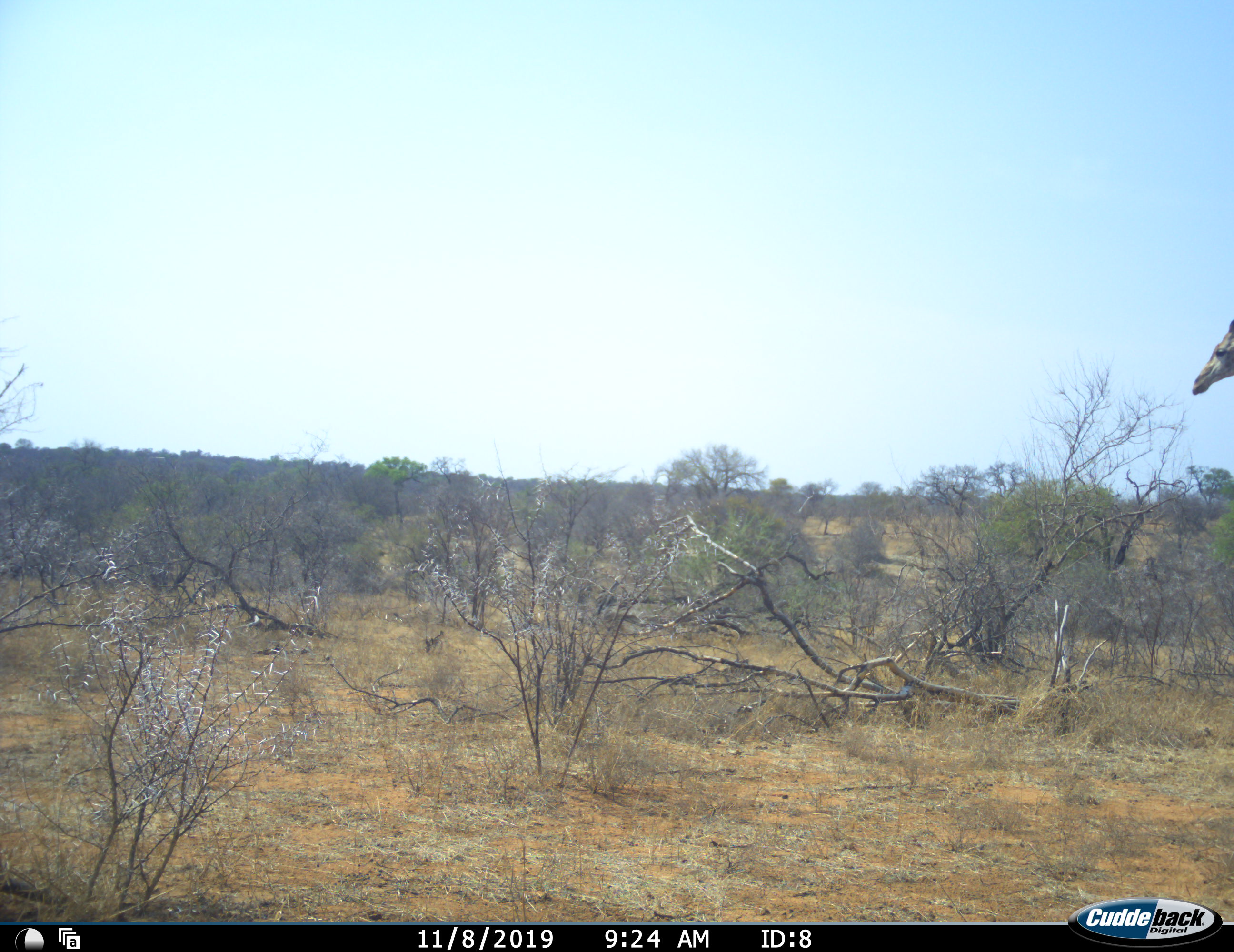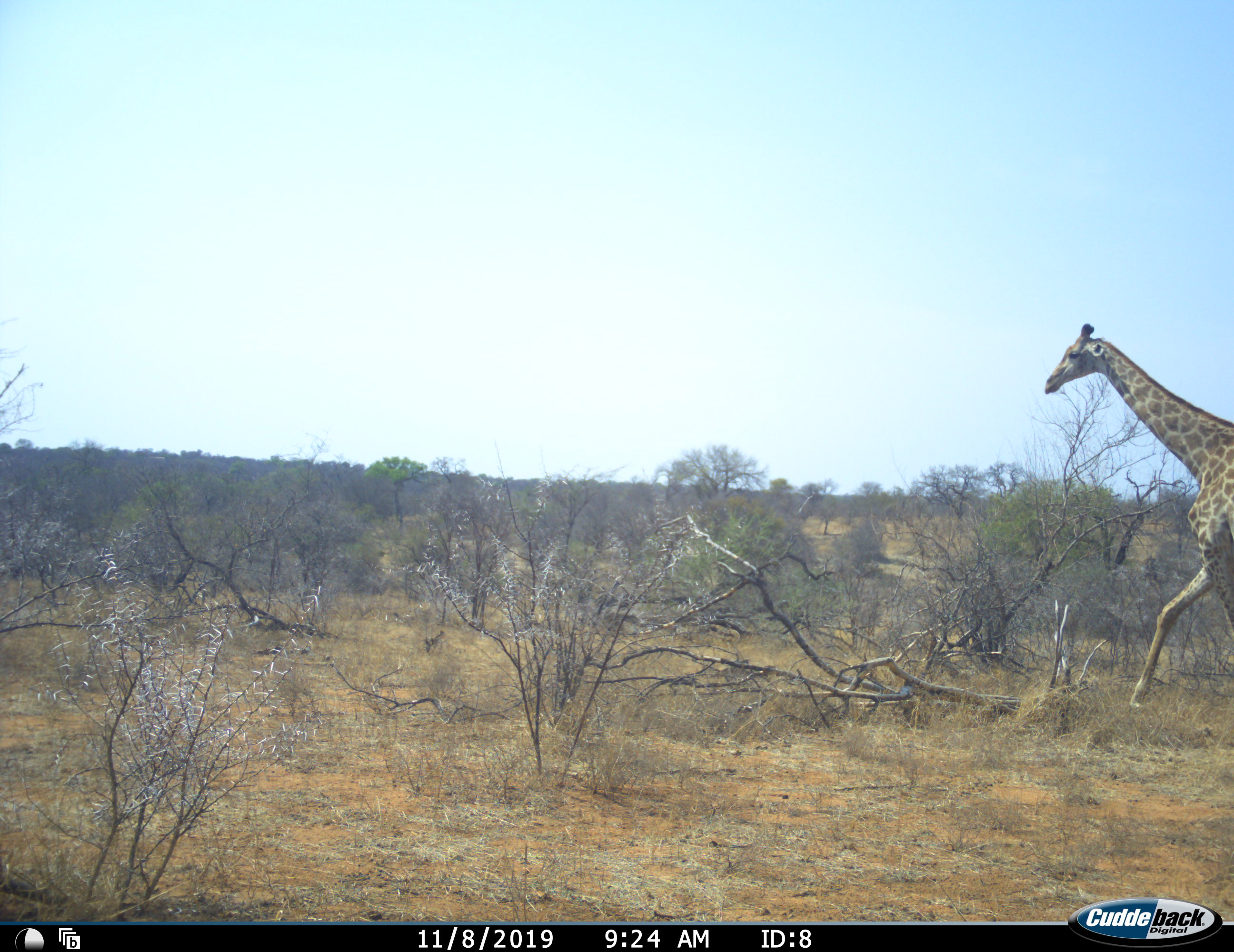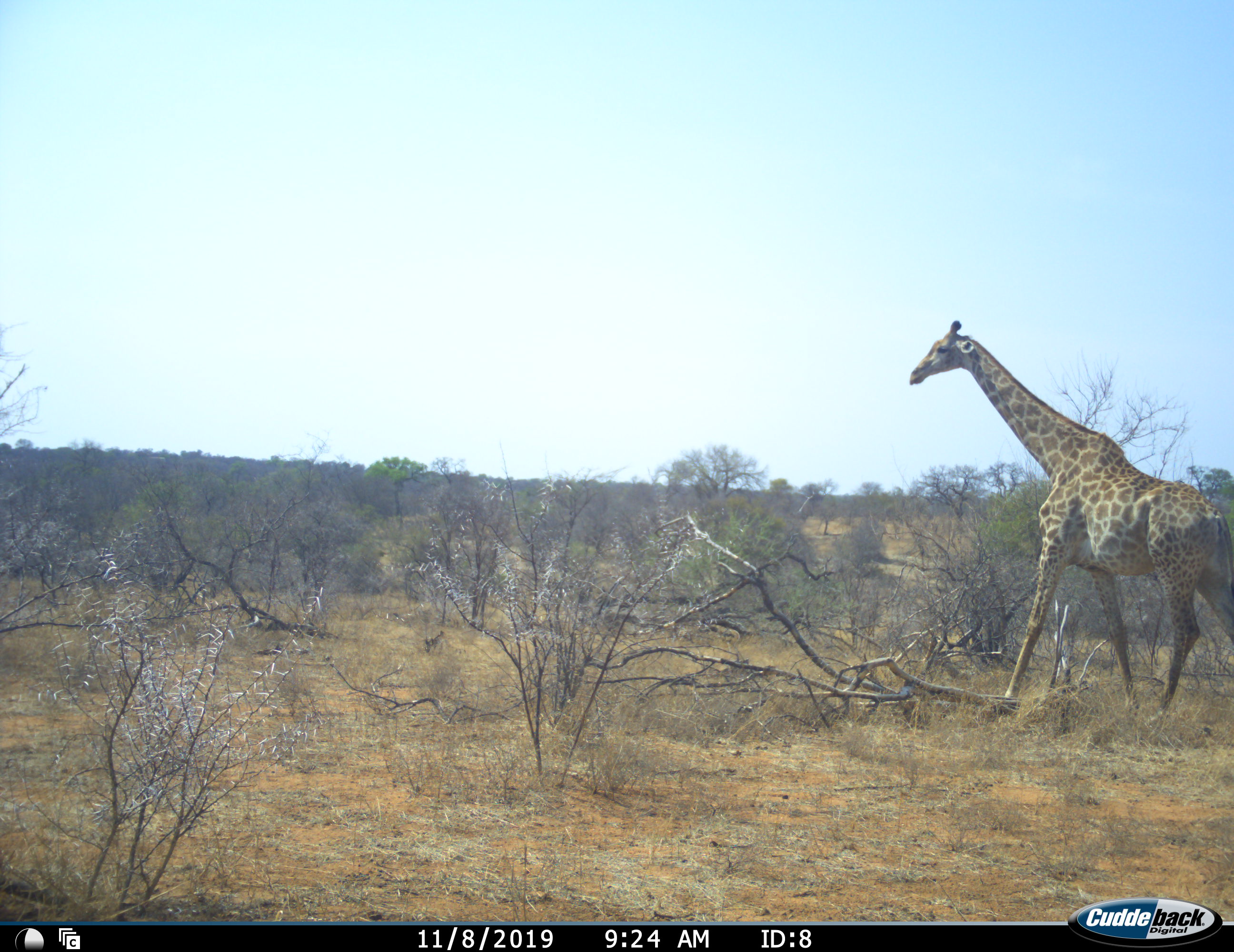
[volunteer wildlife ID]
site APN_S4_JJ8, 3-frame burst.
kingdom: Animalia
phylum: Chordata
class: Mammalia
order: Artiodactyla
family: Giraffidae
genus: Giraffa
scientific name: Giraffa camelopardalis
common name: giraffe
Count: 1.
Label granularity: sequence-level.